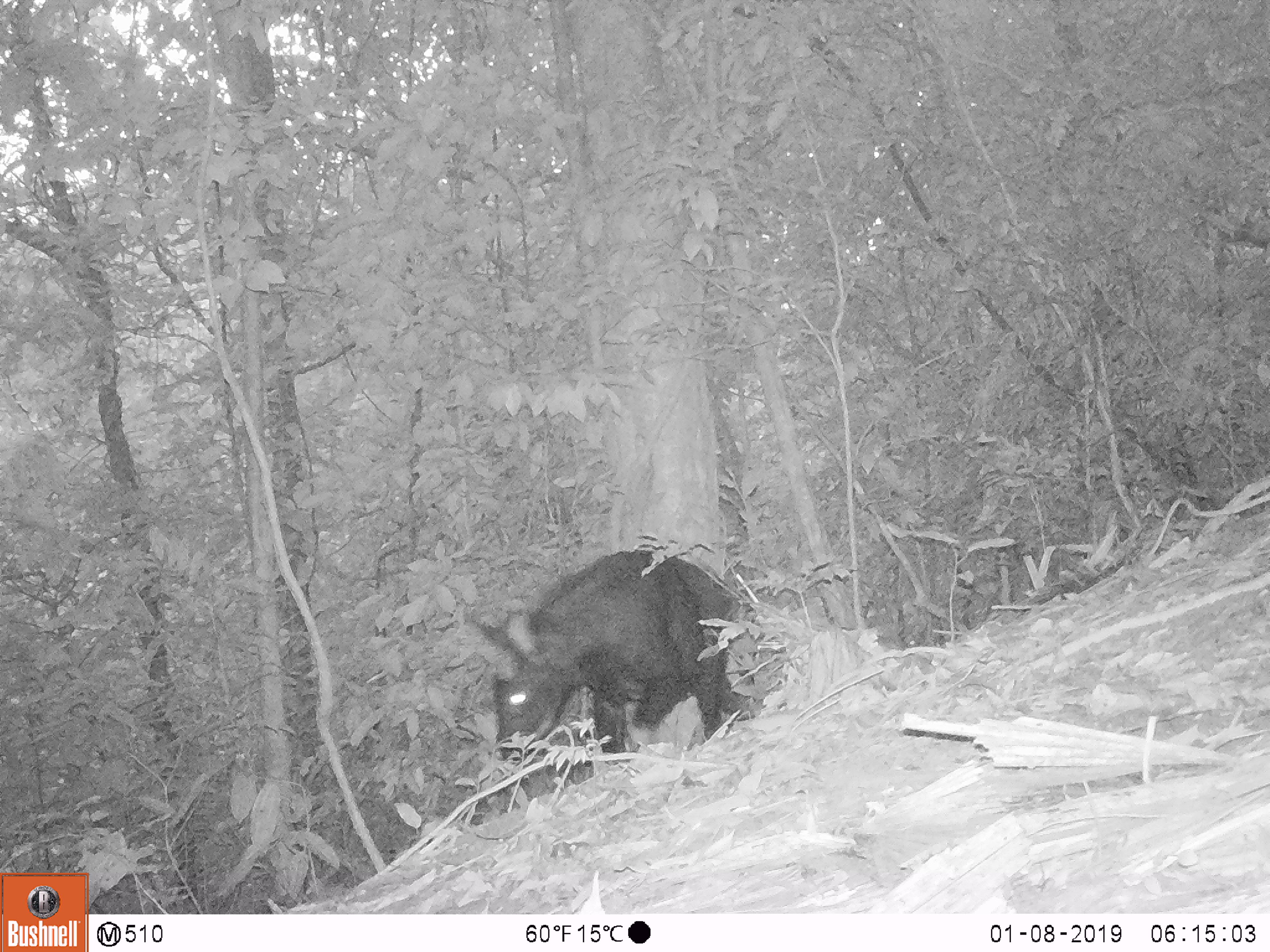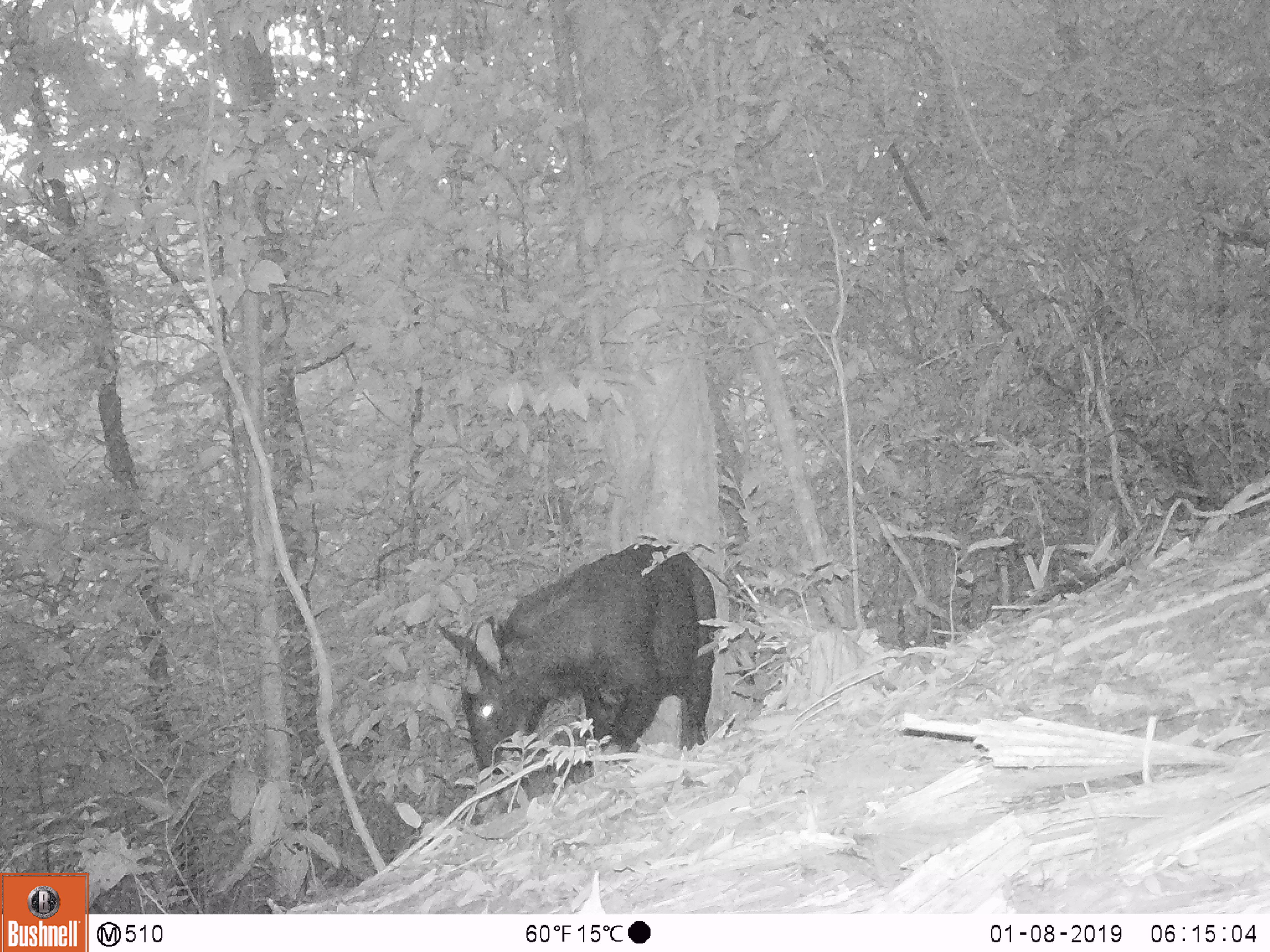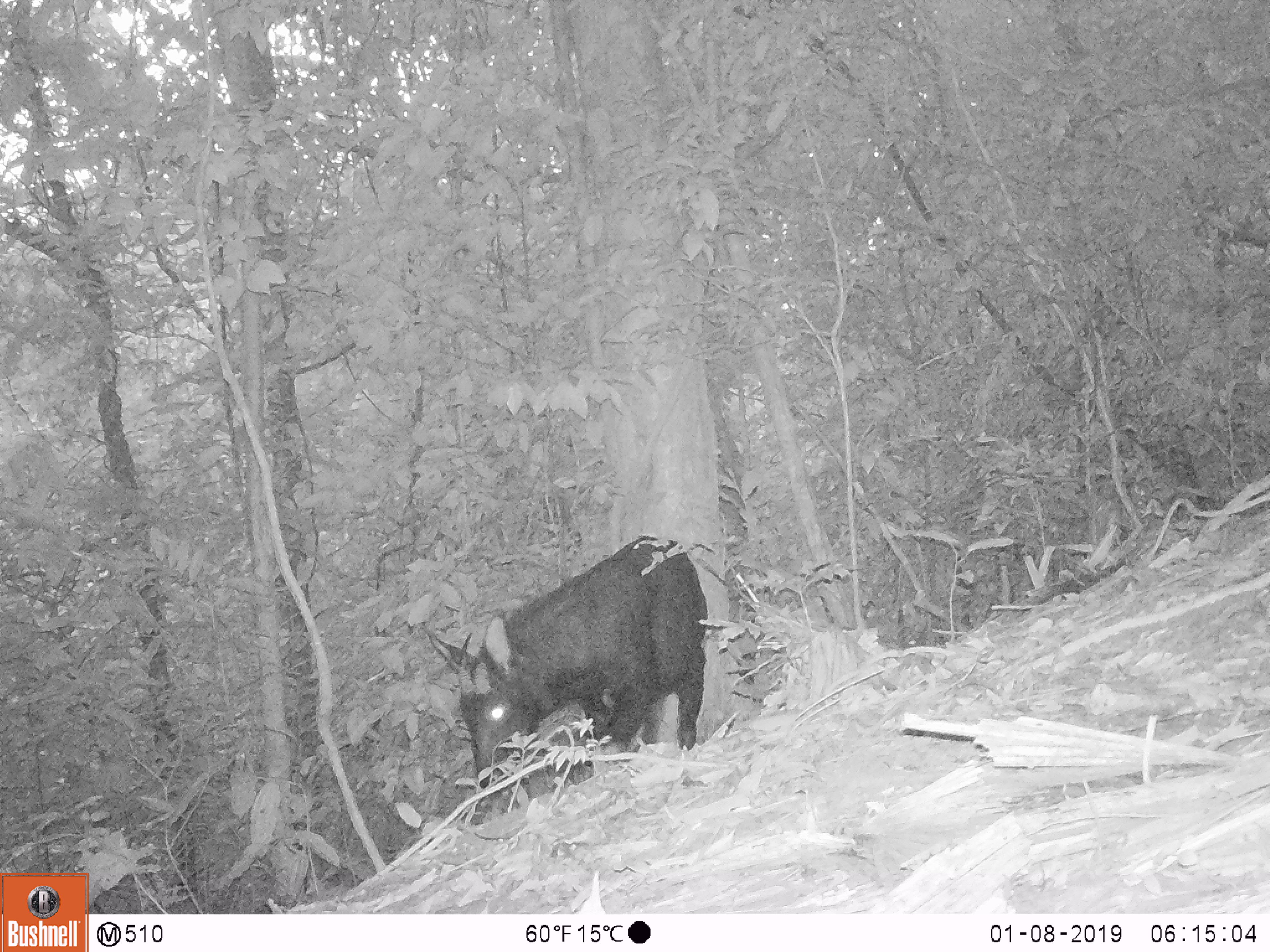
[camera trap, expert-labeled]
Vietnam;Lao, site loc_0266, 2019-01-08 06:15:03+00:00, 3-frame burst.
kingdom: Animalia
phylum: Chordata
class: Mammalia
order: Artiodactyla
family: Bovidae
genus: Capricornis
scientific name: Capricornis sumatraensis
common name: chinese serow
Chinese serow (Capricornis sumatraensis). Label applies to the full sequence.